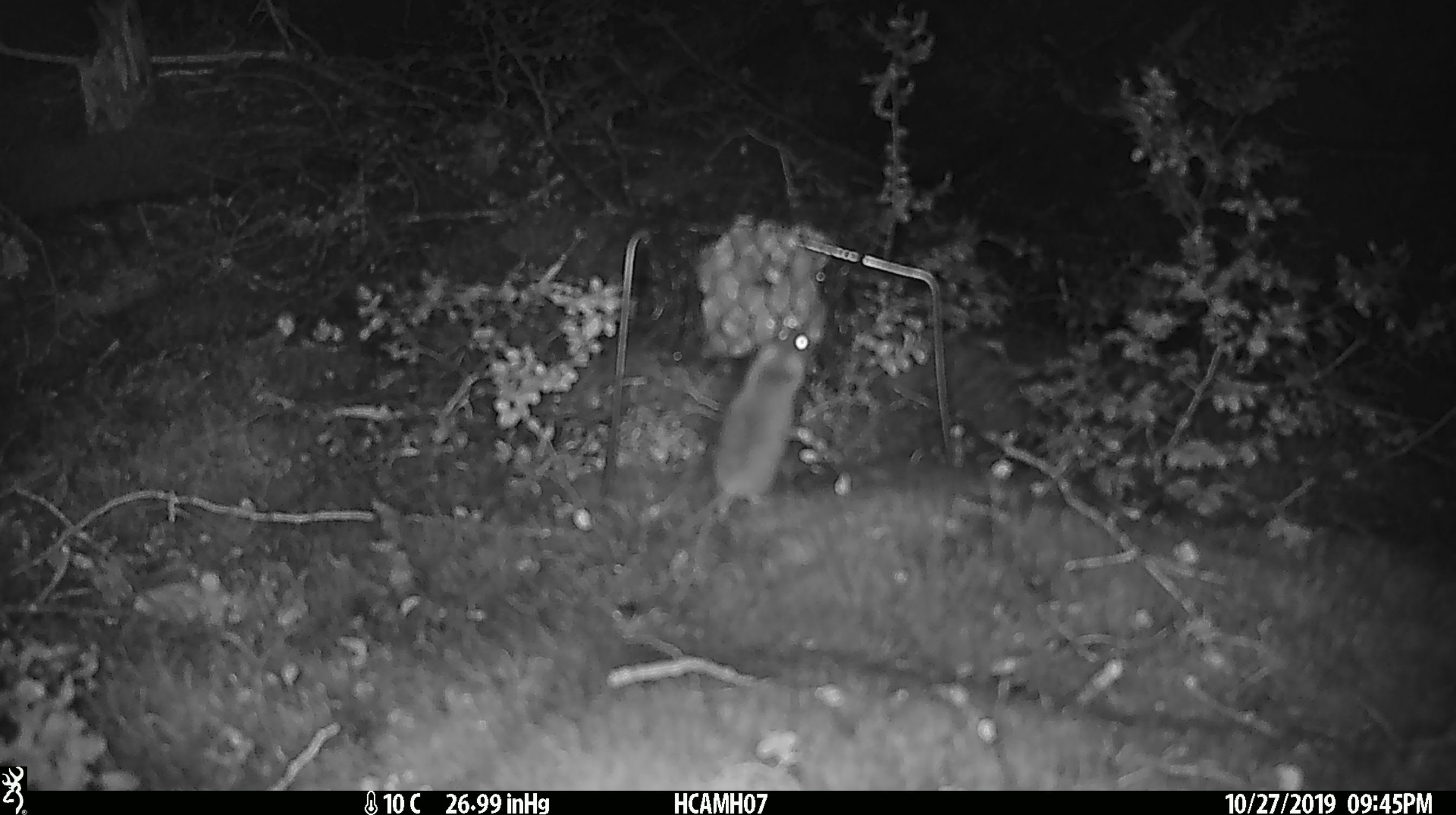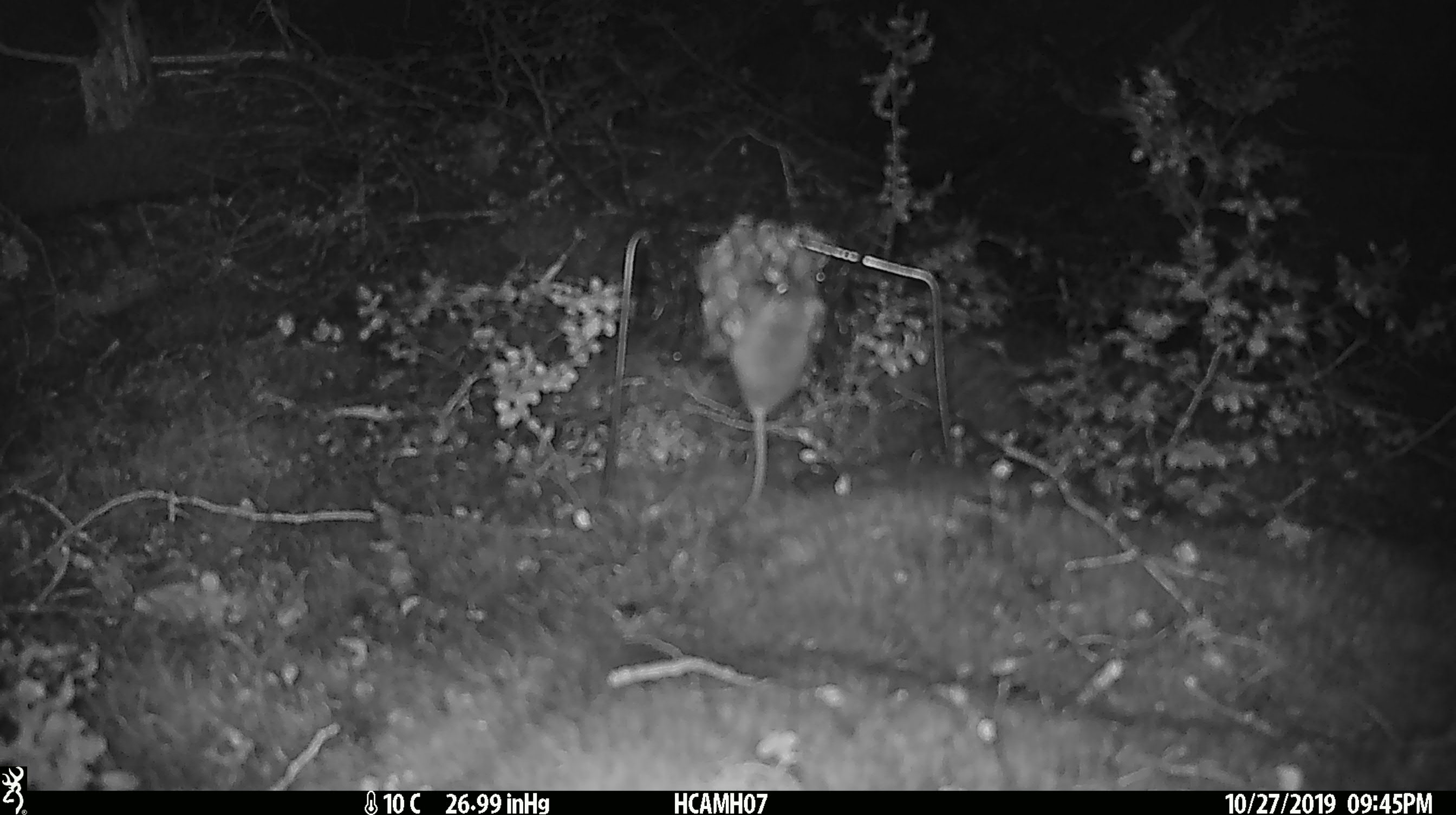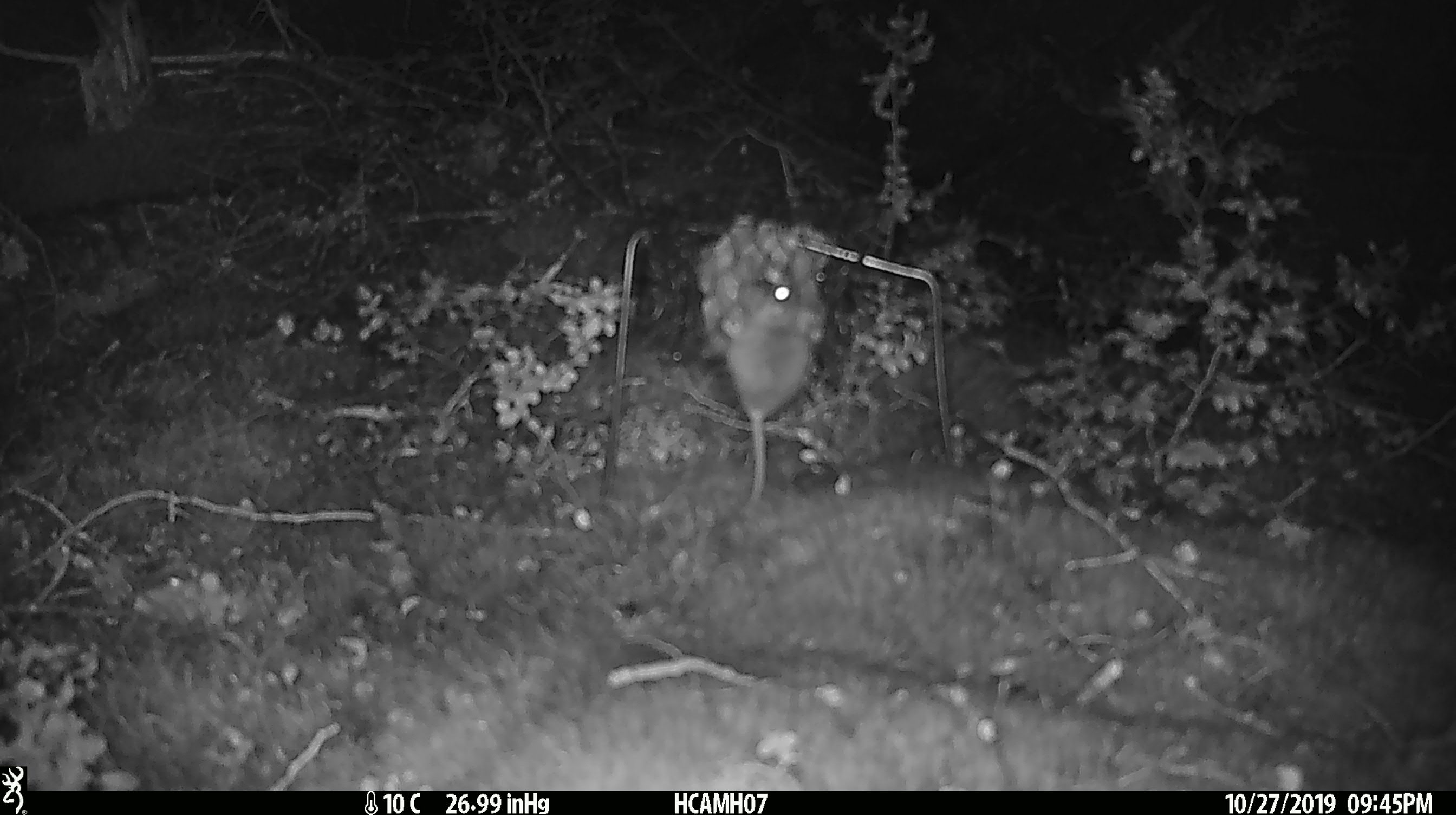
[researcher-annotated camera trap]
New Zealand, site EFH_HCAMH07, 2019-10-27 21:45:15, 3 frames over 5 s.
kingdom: Animalia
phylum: Chordata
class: Mammalia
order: Rodentia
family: Muridae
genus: Mus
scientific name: Mus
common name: mouse